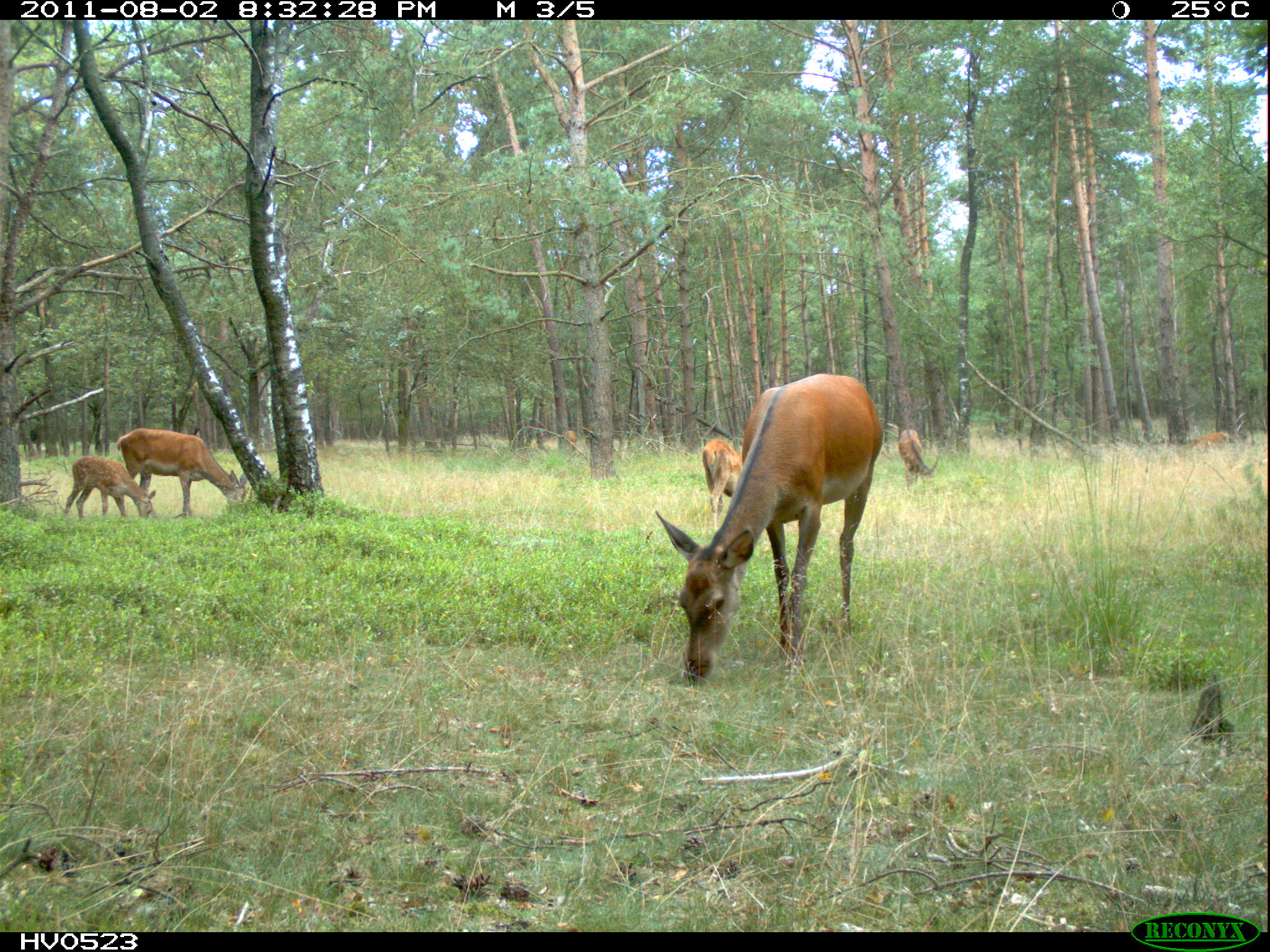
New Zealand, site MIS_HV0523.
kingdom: Animalia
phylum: Chordata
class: Mammalia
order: Artiodactyla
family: Cervidae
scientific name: Cervidae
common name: deer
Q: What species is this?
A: Deer (Cervidae).